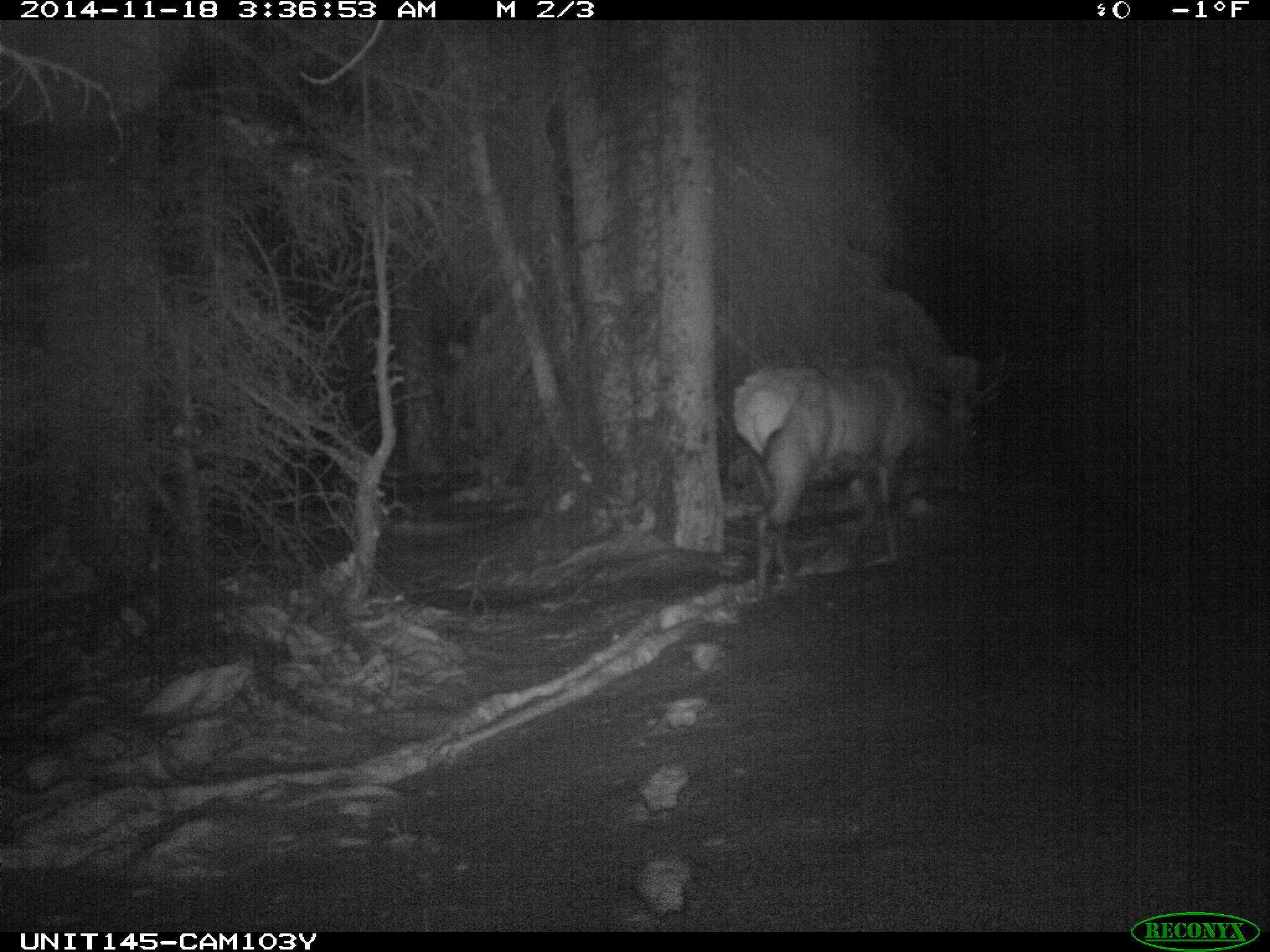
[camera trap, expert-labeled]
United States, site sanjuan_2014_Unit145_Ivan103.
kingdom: Animalia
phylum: Chordata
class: Mammalia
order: Artiodactyla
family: Cervidae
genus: Cervus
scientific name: Cervus elaphus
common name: red deer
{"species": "Cervus elaphus (red deer)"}